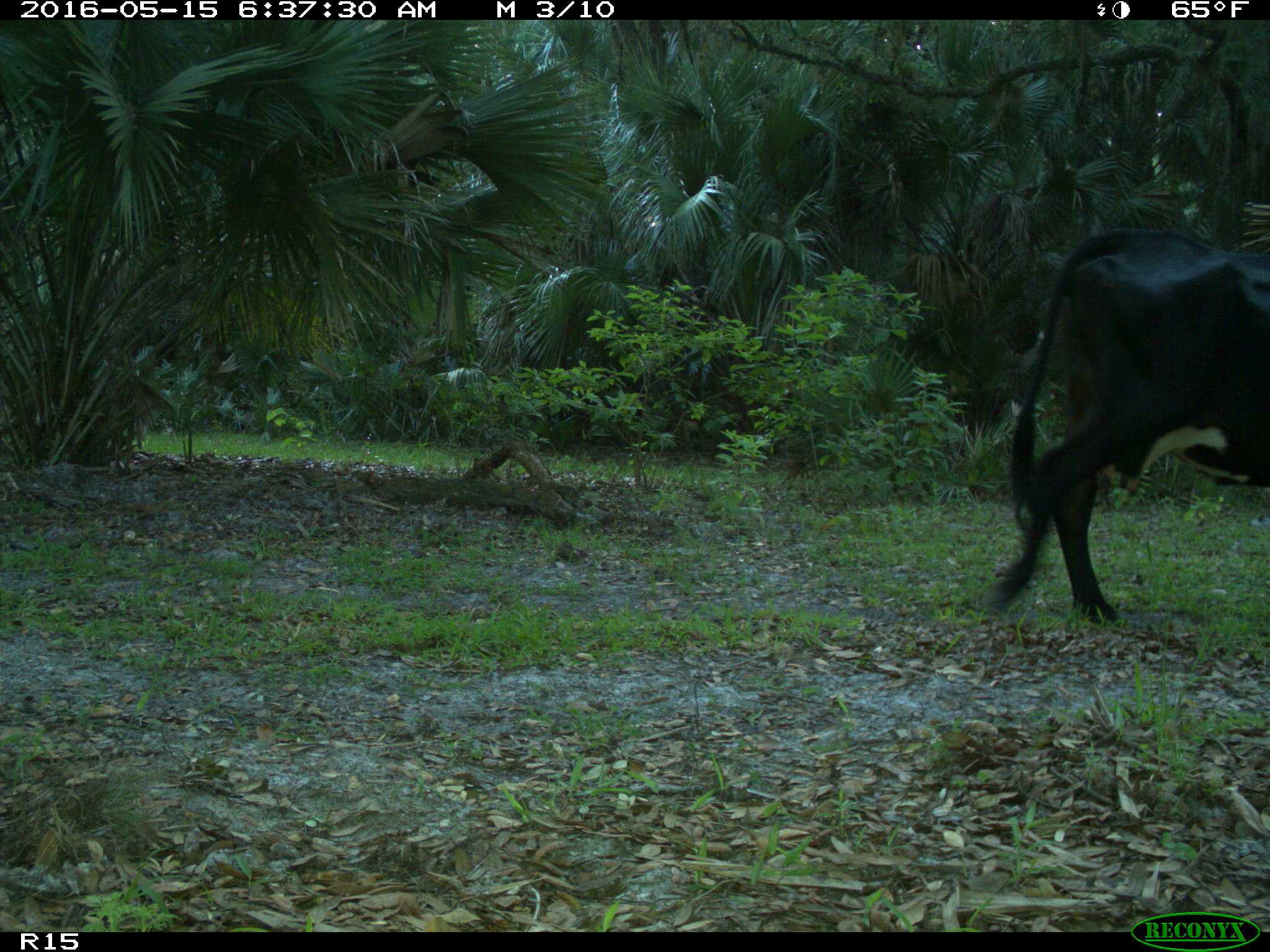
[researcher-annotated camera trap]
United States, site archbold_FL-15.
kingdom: Animalia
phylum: Chordata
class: Mammalia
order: Artiodactyla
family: Bovidae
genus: Bos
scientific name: Bos taurus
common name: domestic cow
Bos taurus (domestic cow).